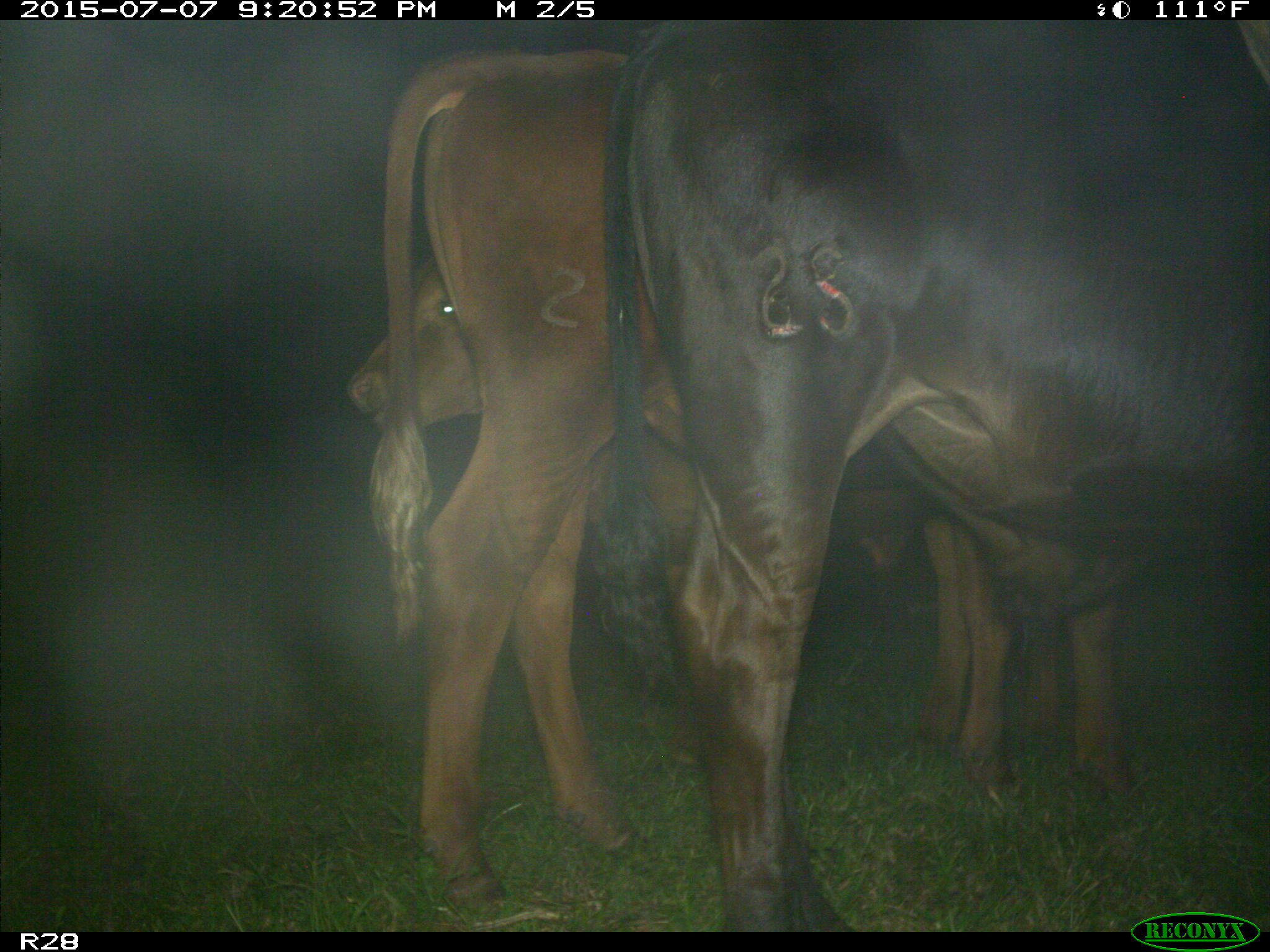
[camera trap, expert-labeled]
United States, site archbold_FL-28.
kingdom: Animalia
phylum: Chordata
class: Mammalia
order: Artiodactyla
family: Bovidae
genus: Bos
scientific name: Bos taurus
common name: domestic cow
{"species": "Bos taurus (domestic cow)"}